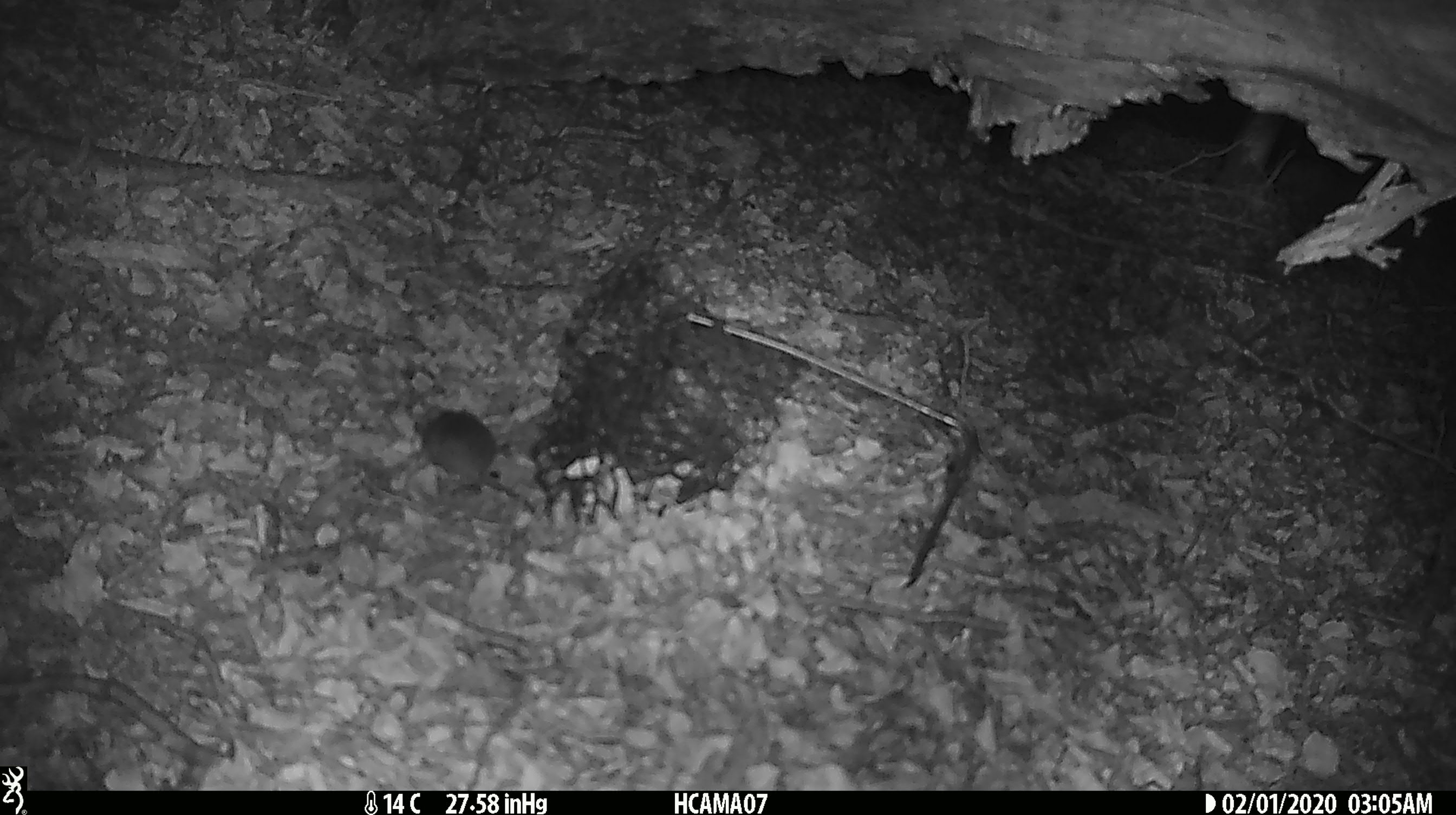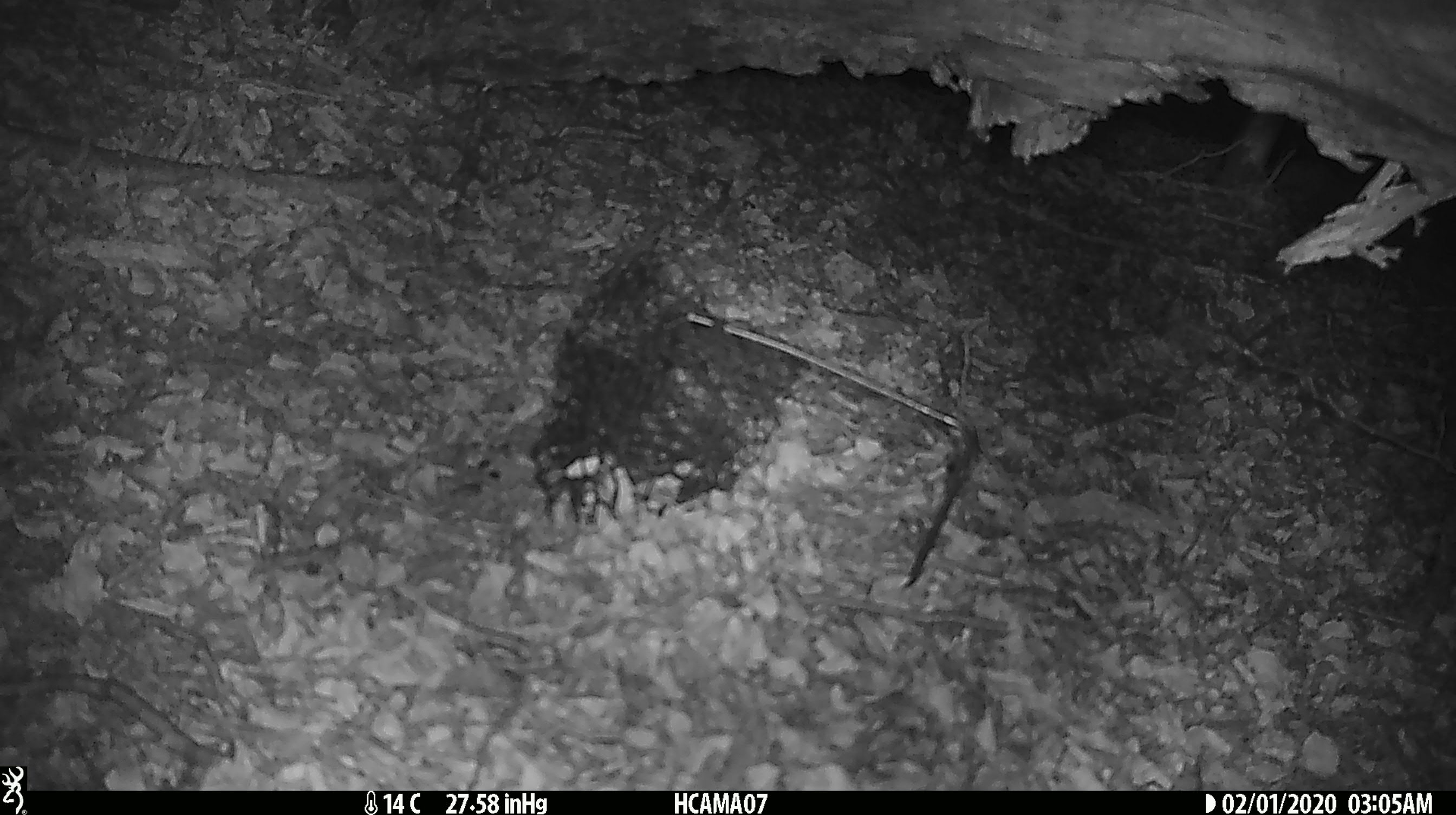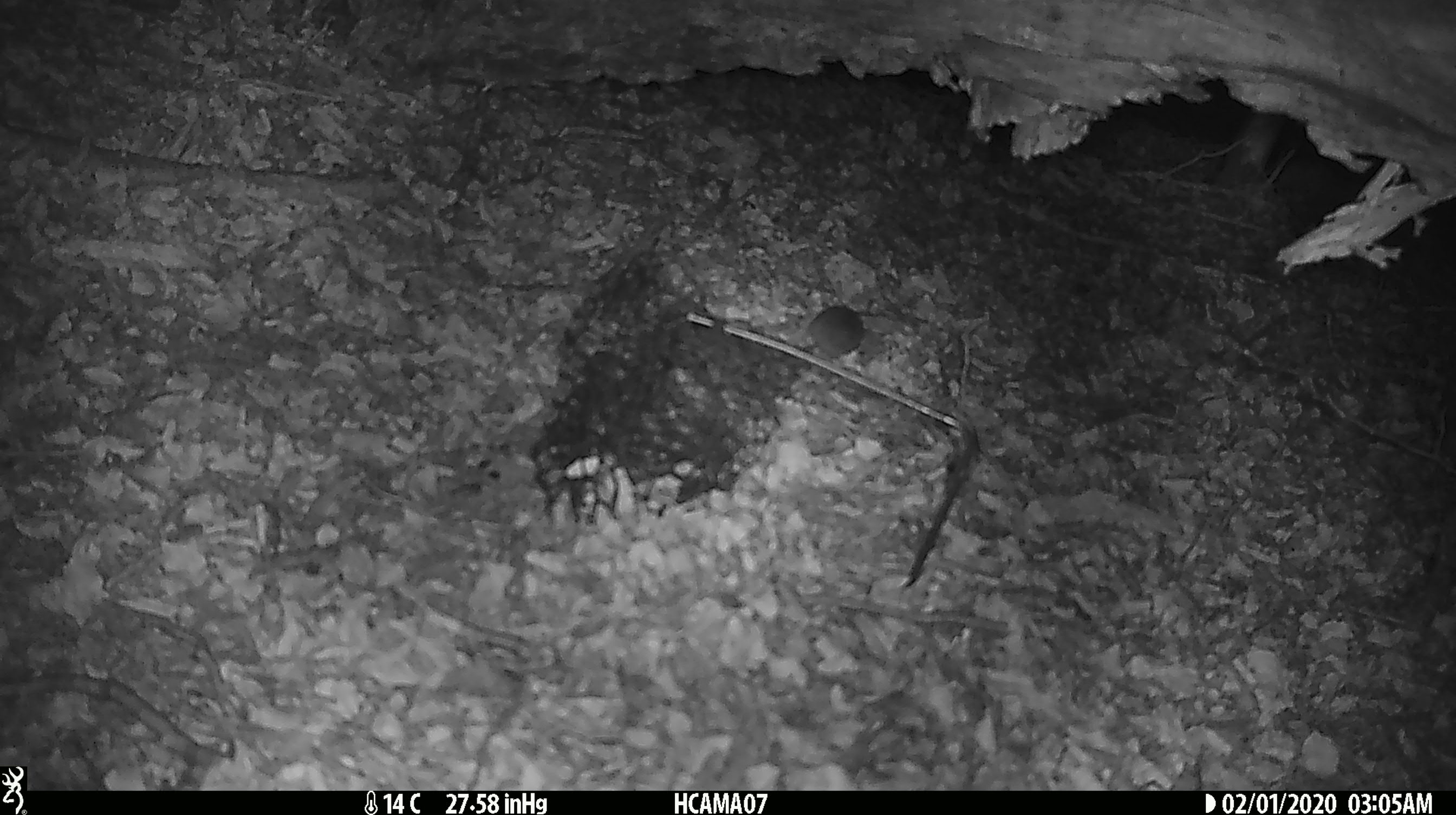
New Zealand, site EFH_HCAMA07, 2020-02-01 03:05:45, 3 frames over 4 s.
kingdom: Animalia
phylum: Chordata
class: Mammalia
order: Rodentia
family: Muridae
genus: Mus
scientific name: Mus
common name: mouse